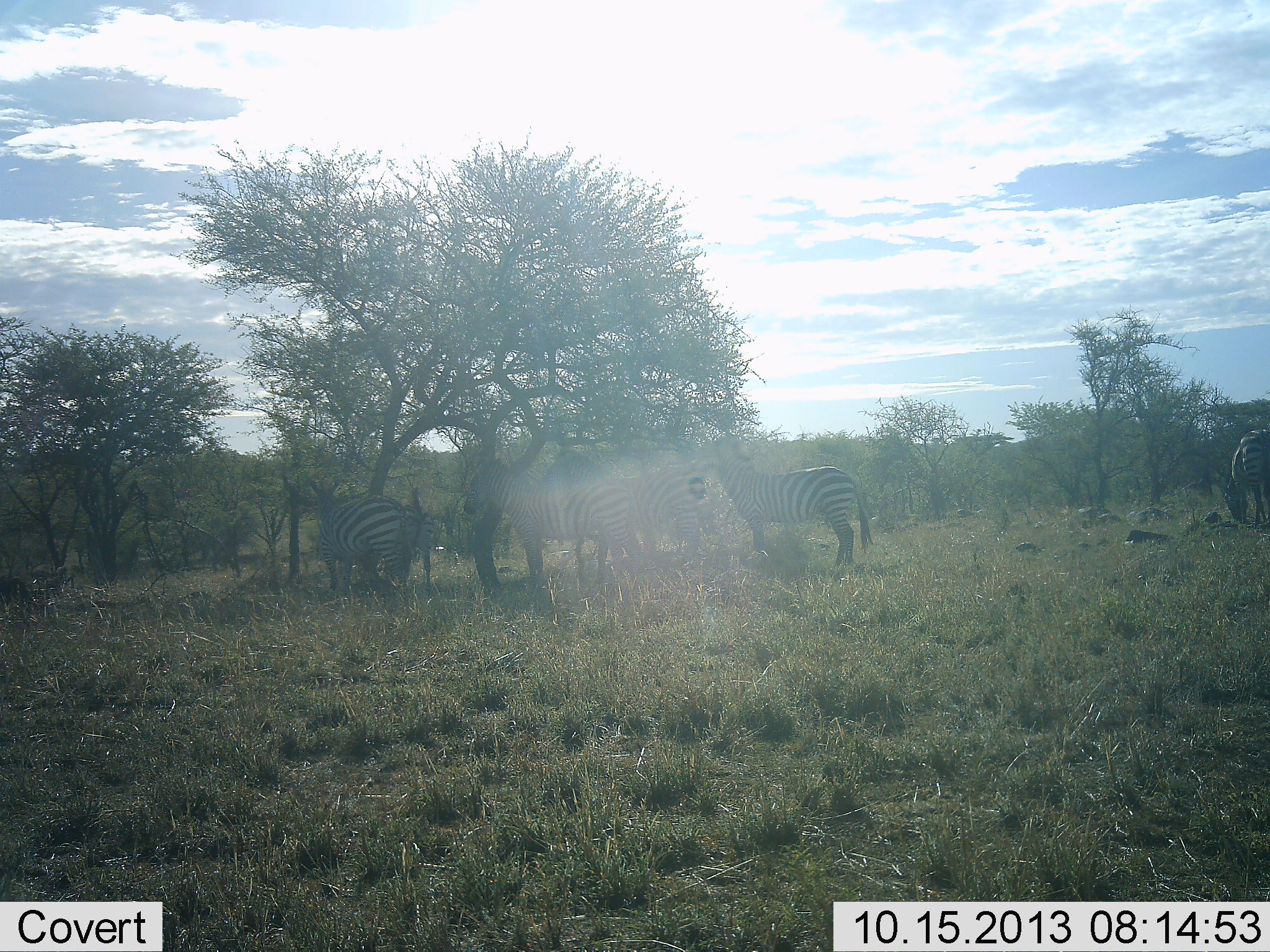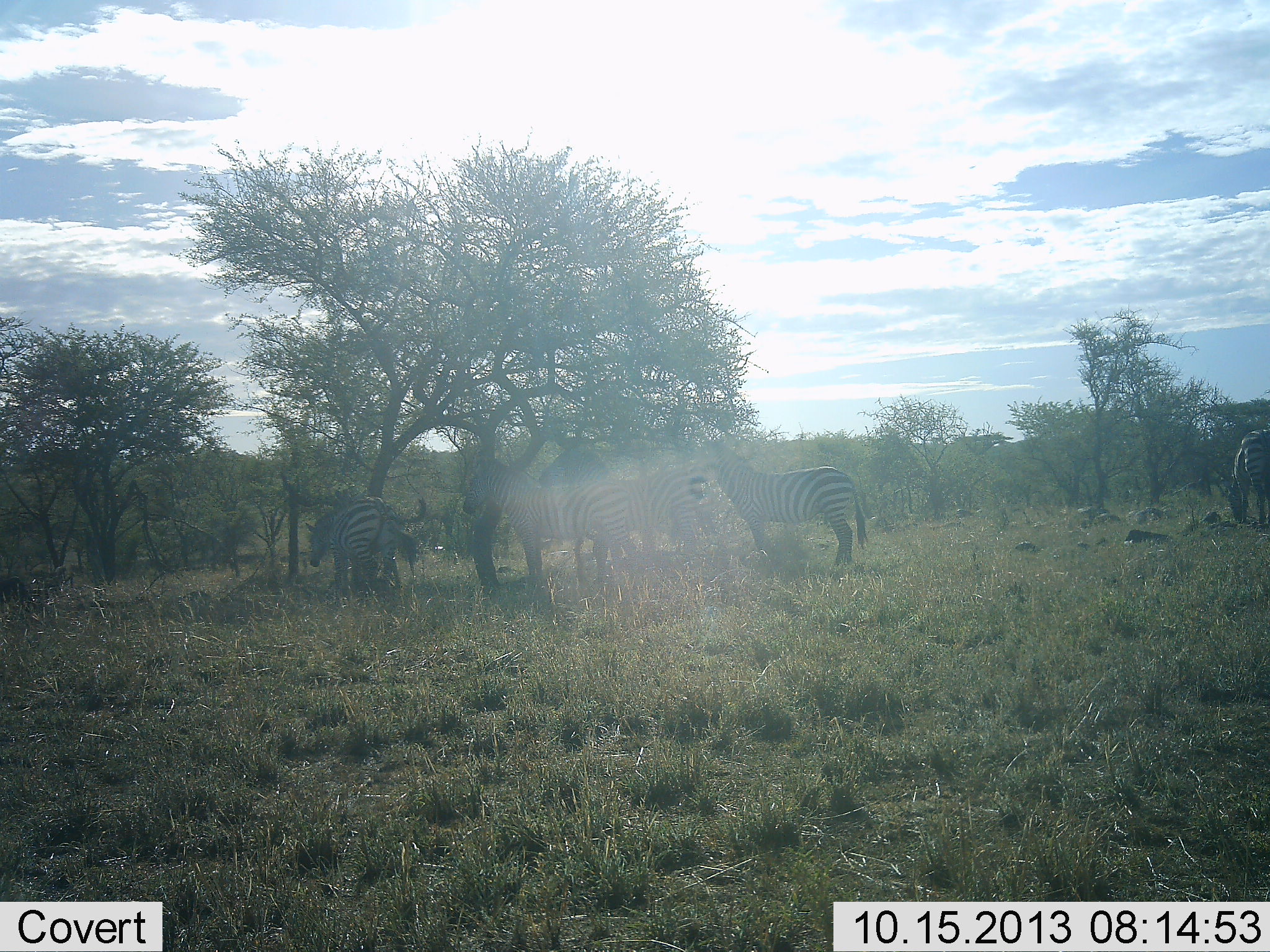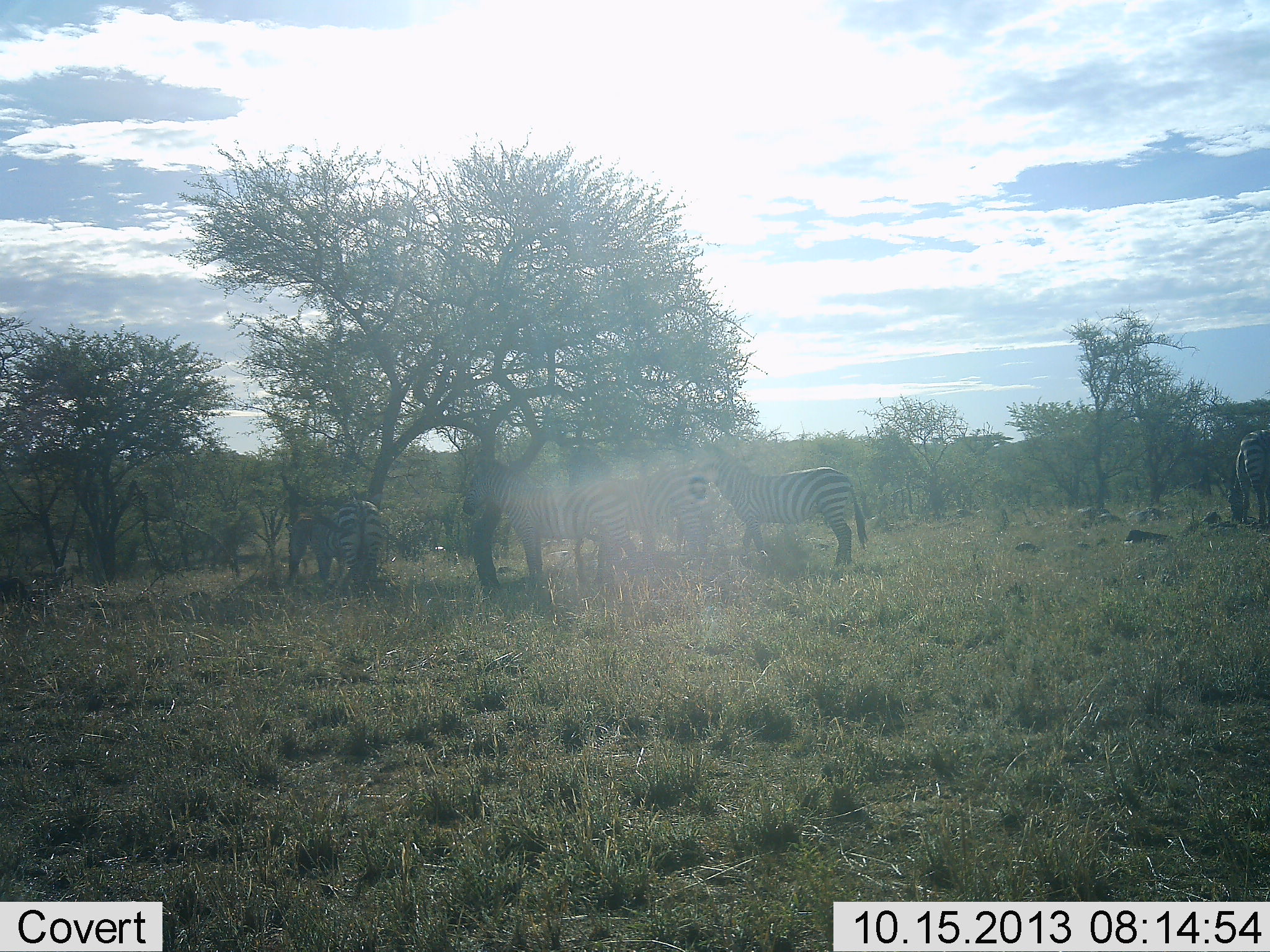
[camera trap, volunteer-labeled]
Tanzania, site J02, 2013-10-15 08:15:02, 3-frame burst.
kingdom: Animalia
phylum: Chordata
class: Mammalia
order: Perissodactyla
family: Equidae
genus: Equus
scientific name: Equus quagga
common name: plains zebra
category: zebra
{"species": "zebra (plains zebra) (Equus quagga)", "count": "6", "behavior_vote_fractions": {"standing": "80%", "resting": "30%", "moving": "20%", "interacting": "0%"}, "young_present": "0%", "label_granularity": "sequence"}